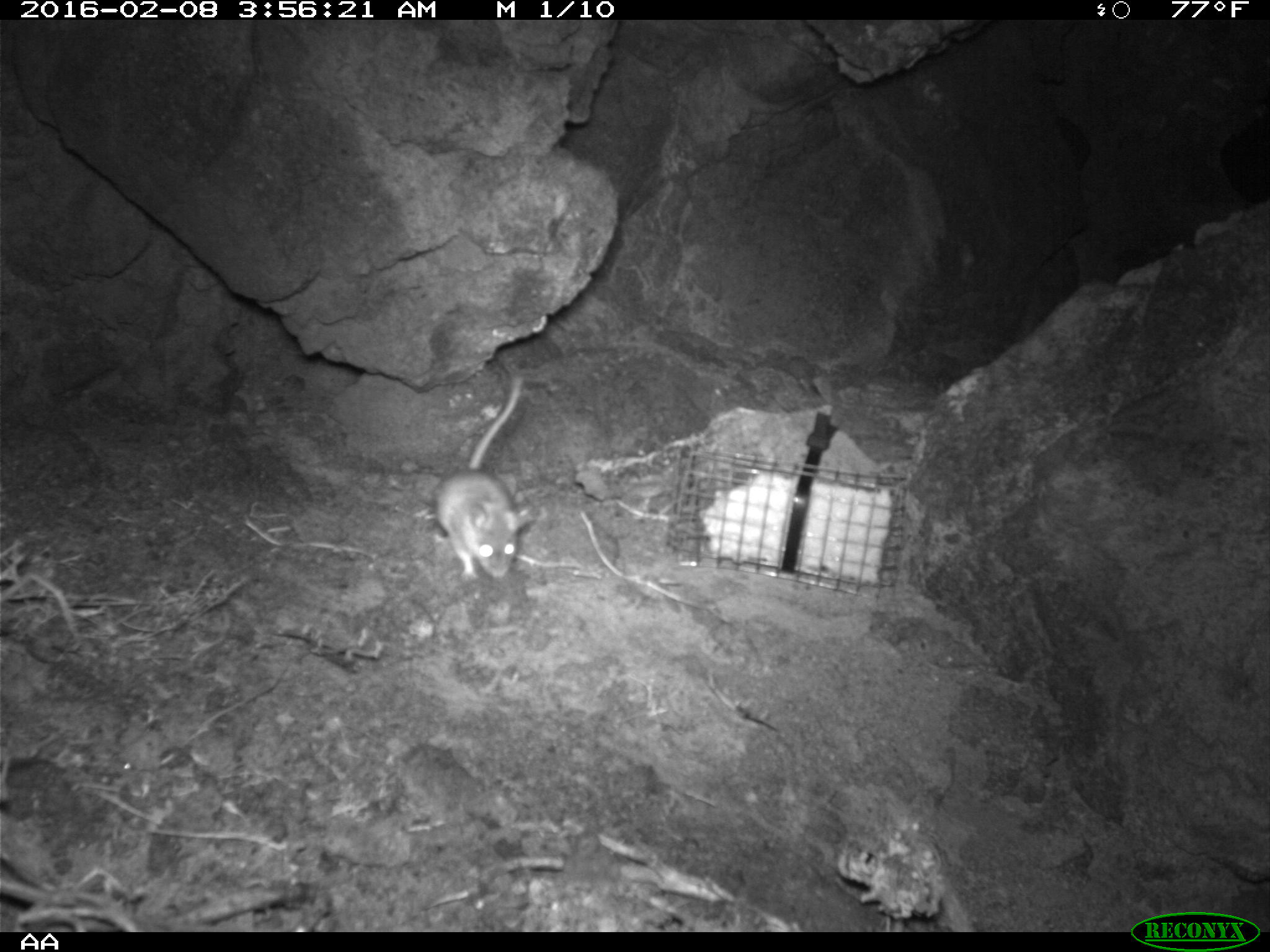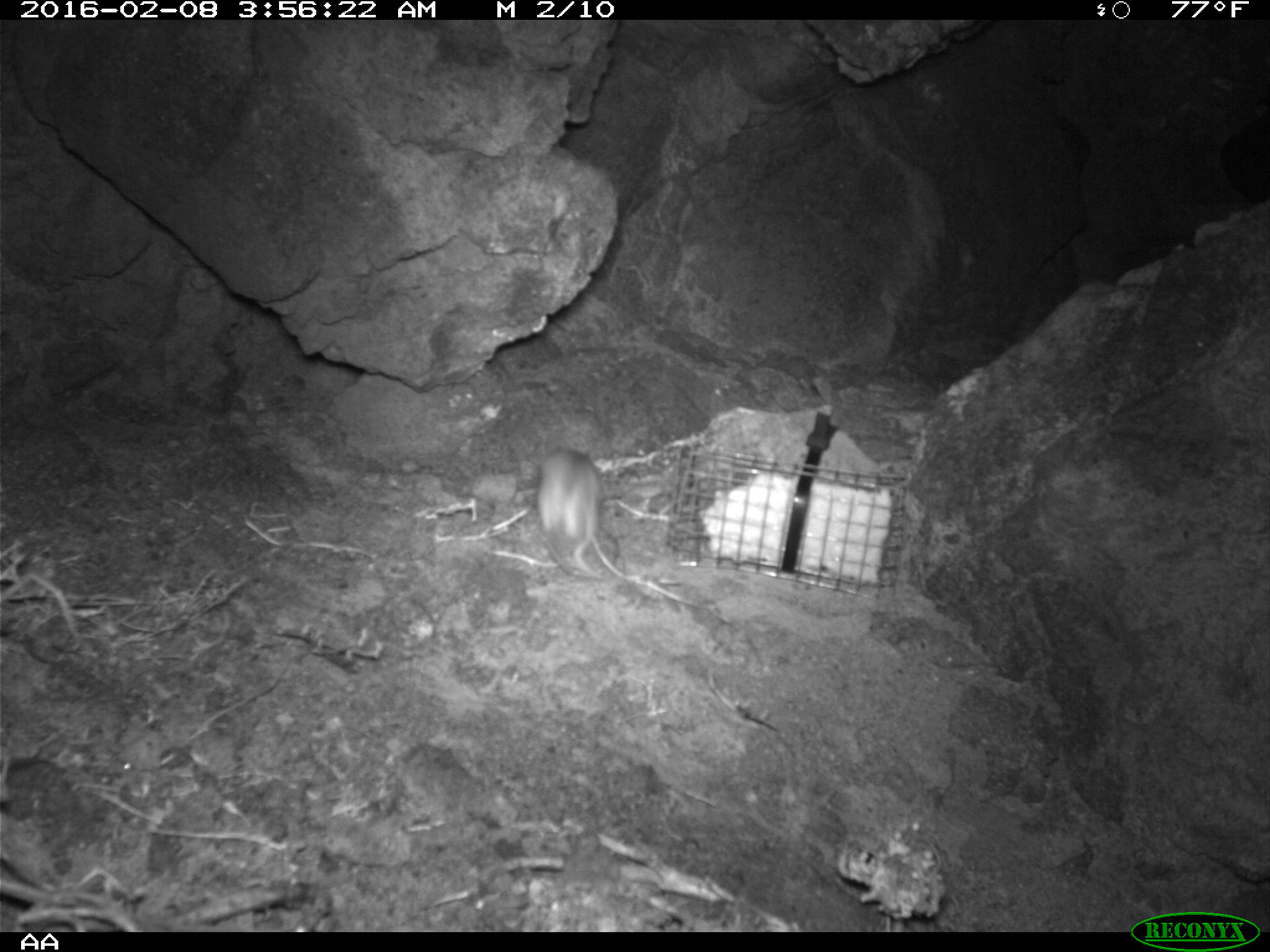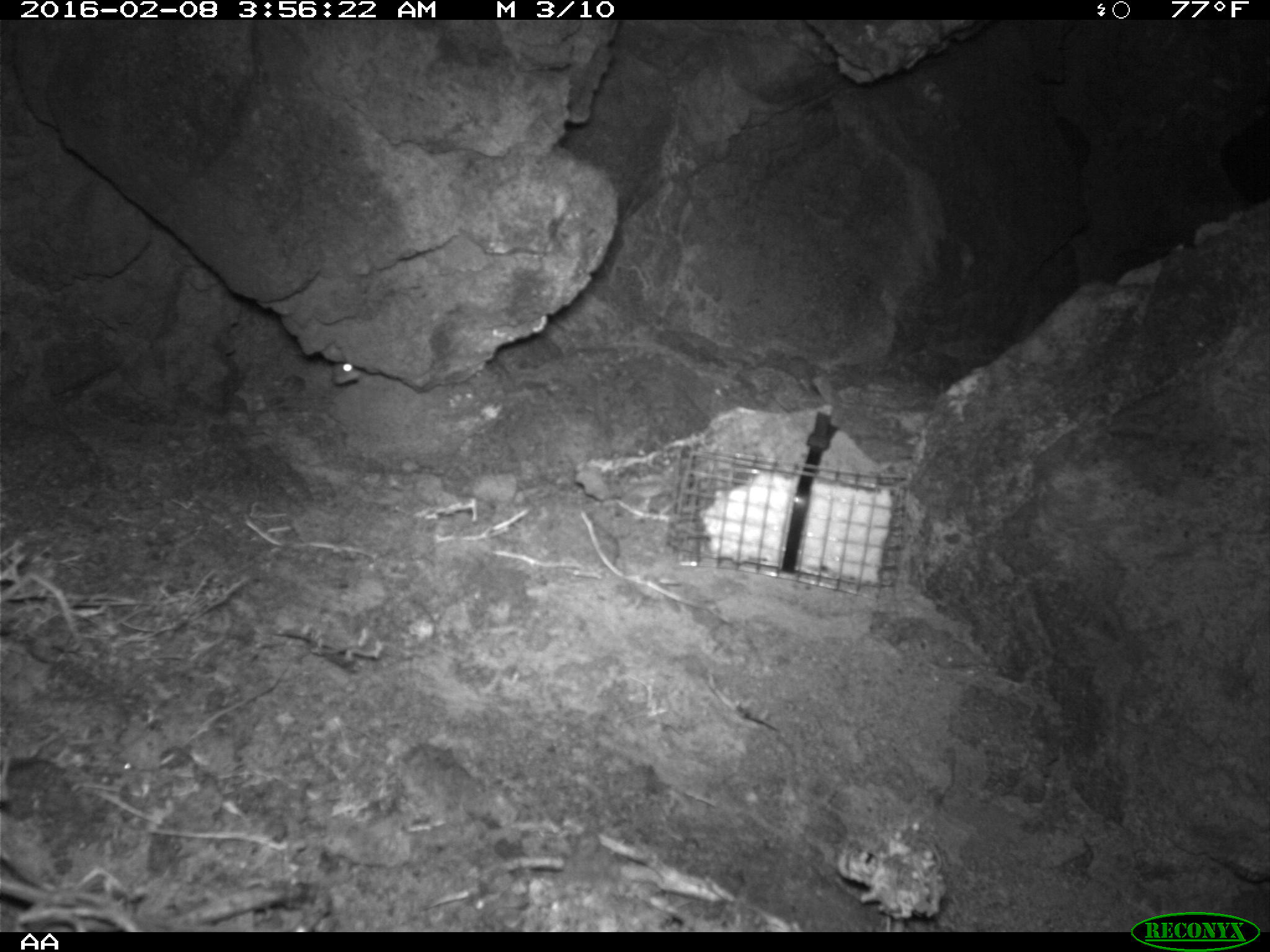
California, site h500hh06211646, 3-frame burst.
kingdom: Animalia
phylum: Chordata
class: Mammalia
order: Rodentia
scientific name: Rodentia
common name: rodent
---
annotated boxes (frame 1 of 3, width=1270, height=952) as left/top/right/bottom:
rodent: 428/376/537/580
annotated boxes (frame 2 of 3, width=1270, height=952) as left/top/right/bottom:
rodent: 536/445/602/578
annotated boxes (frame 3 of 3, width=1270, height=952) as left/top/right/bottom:
rodent: 330/361/362/389